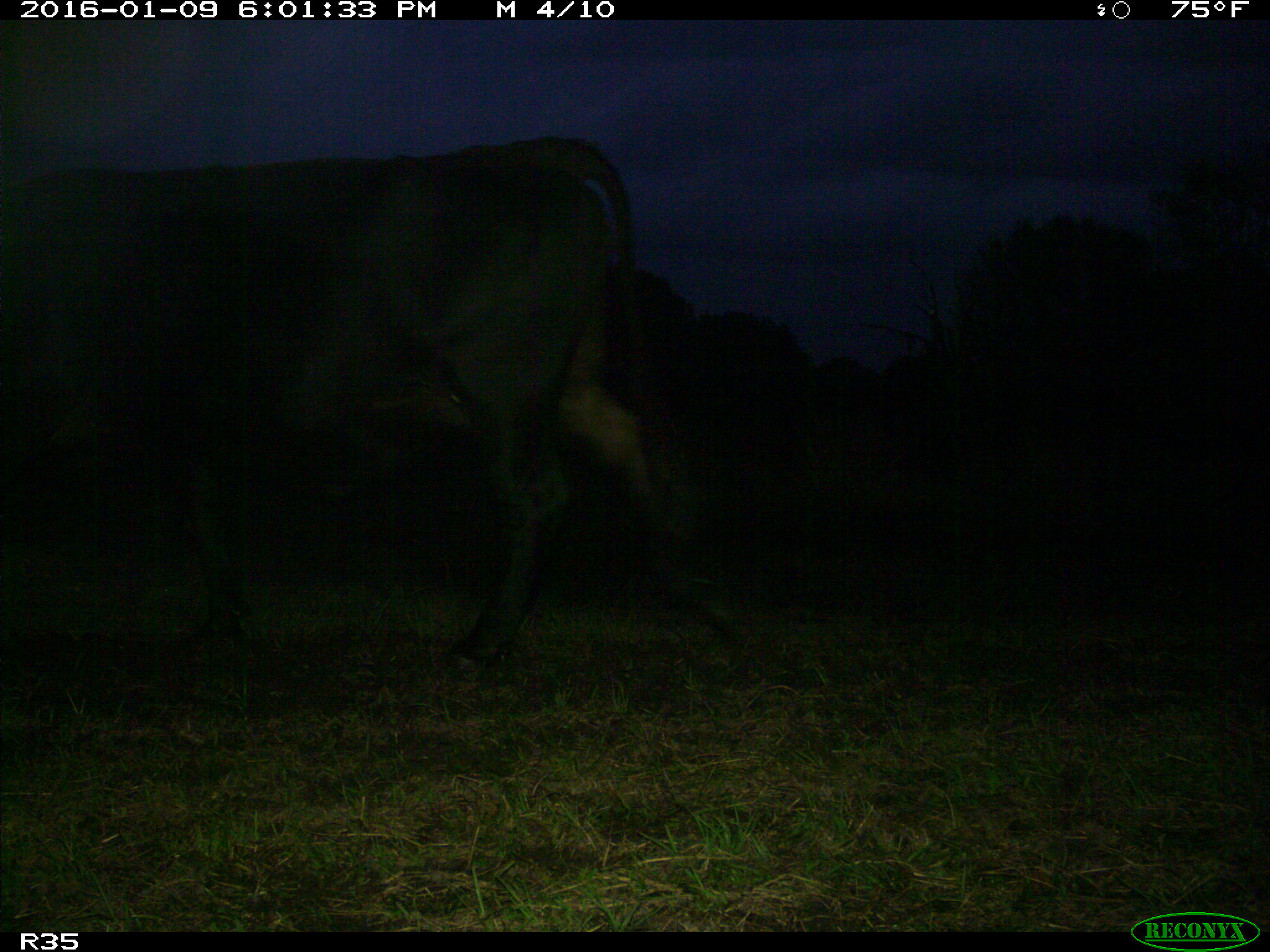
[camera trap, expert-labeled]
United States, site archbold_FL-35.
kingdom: Animalia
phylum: Chordata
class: Mammalia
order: Artiodactyla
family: Bovidae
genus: Bos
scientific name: Bos taurus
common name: domestic cow